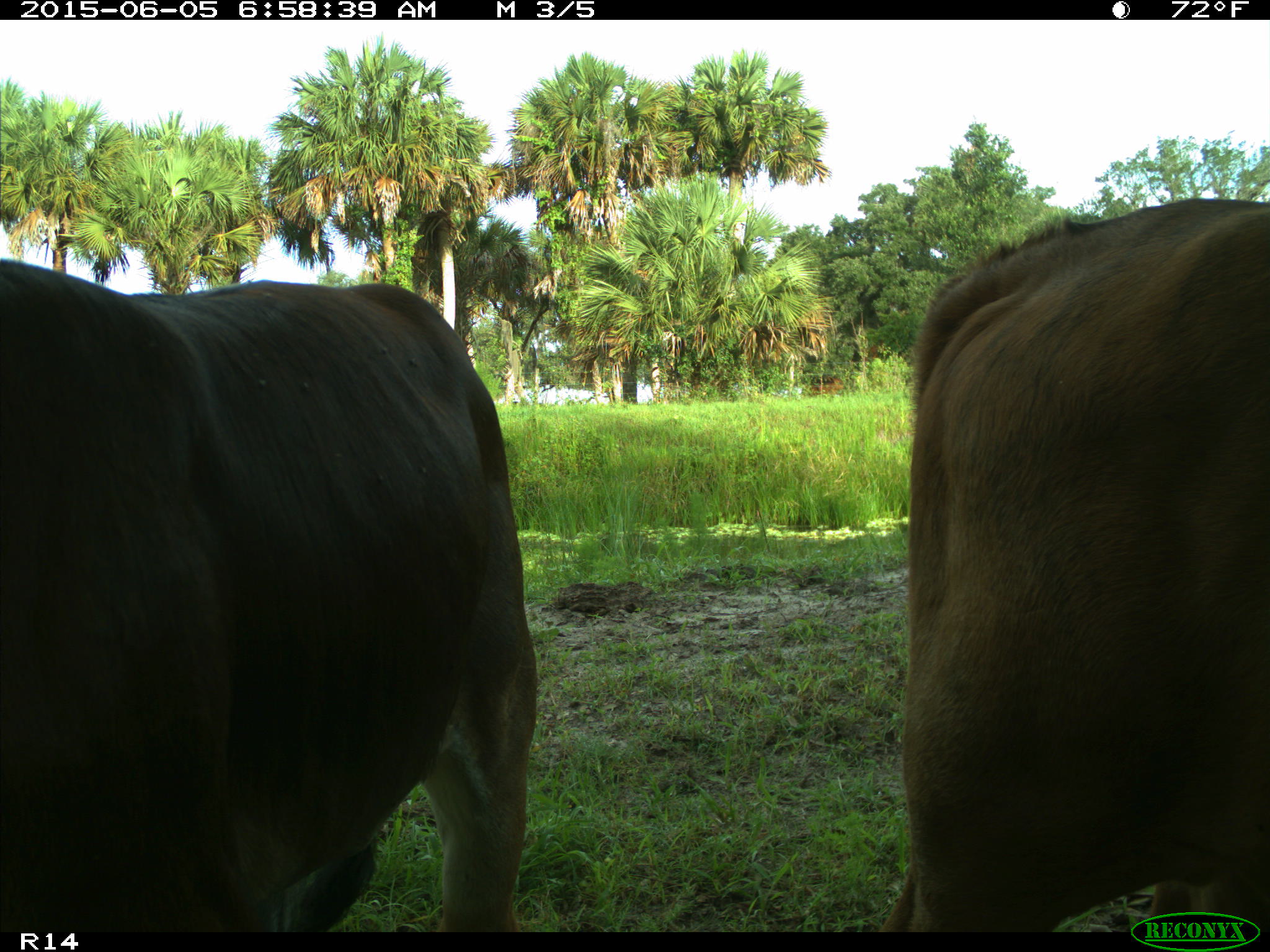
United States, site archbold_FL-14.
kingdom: Animalia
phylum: Chordata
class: Mammalia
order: Artiodactyla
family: Bovidae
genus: Bos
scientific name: Bos taurus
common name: domestic cow